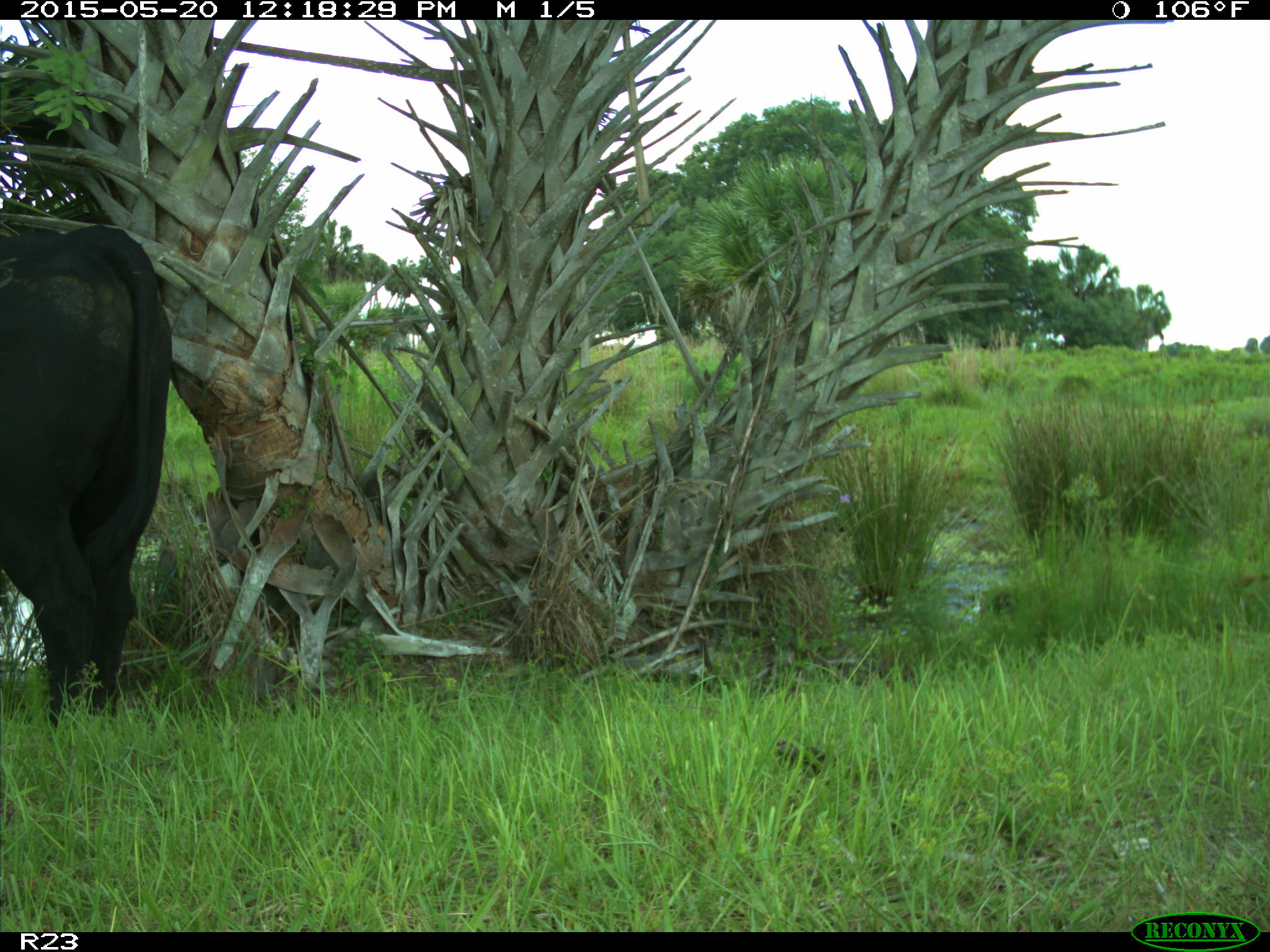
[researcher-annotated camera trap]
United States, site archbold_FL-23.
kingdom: Animalia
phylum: Chordata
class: Mammalia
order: Artiodactyla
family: Suidae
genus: Sus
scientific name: Sus scrofa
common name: wild boar